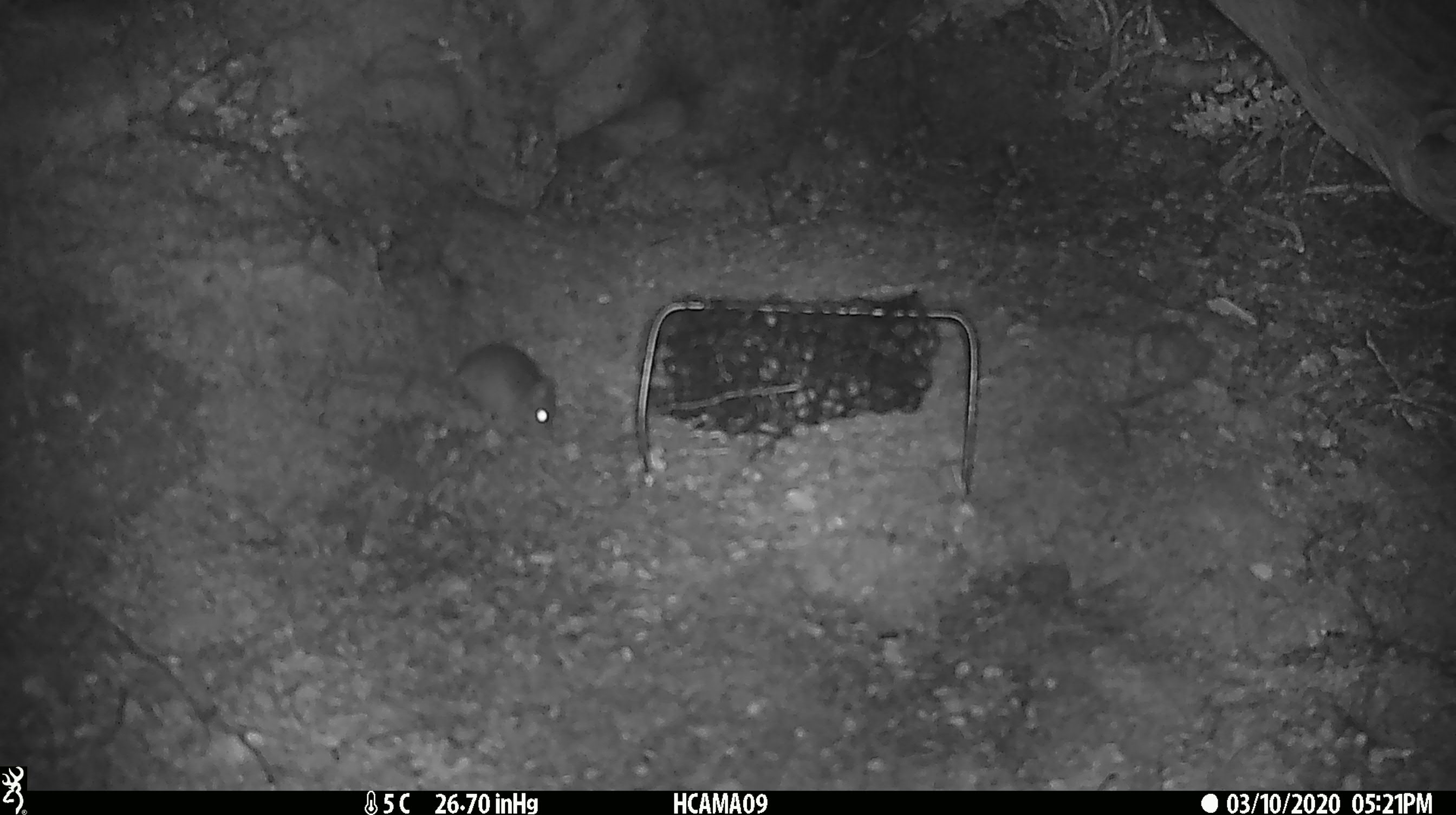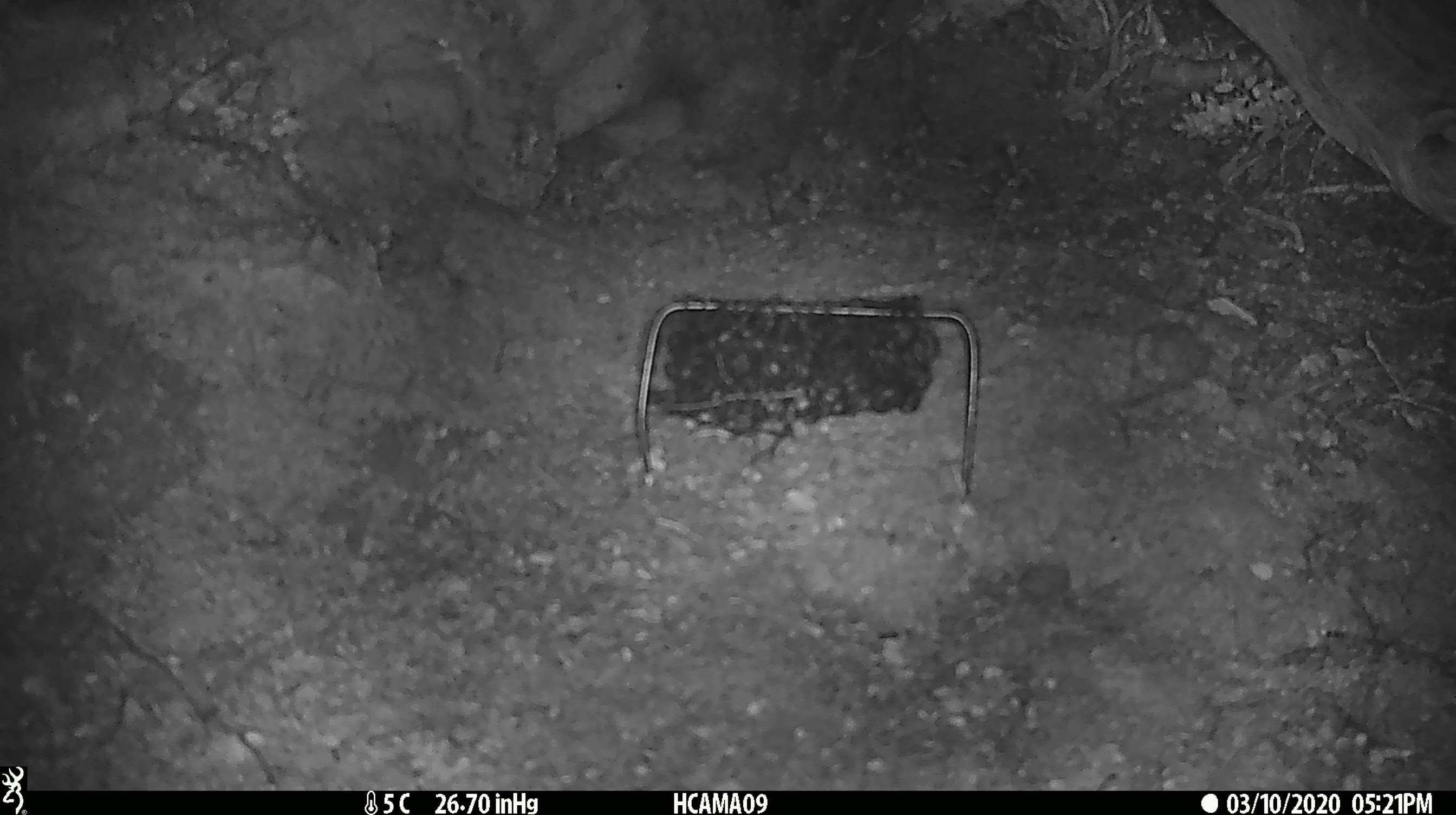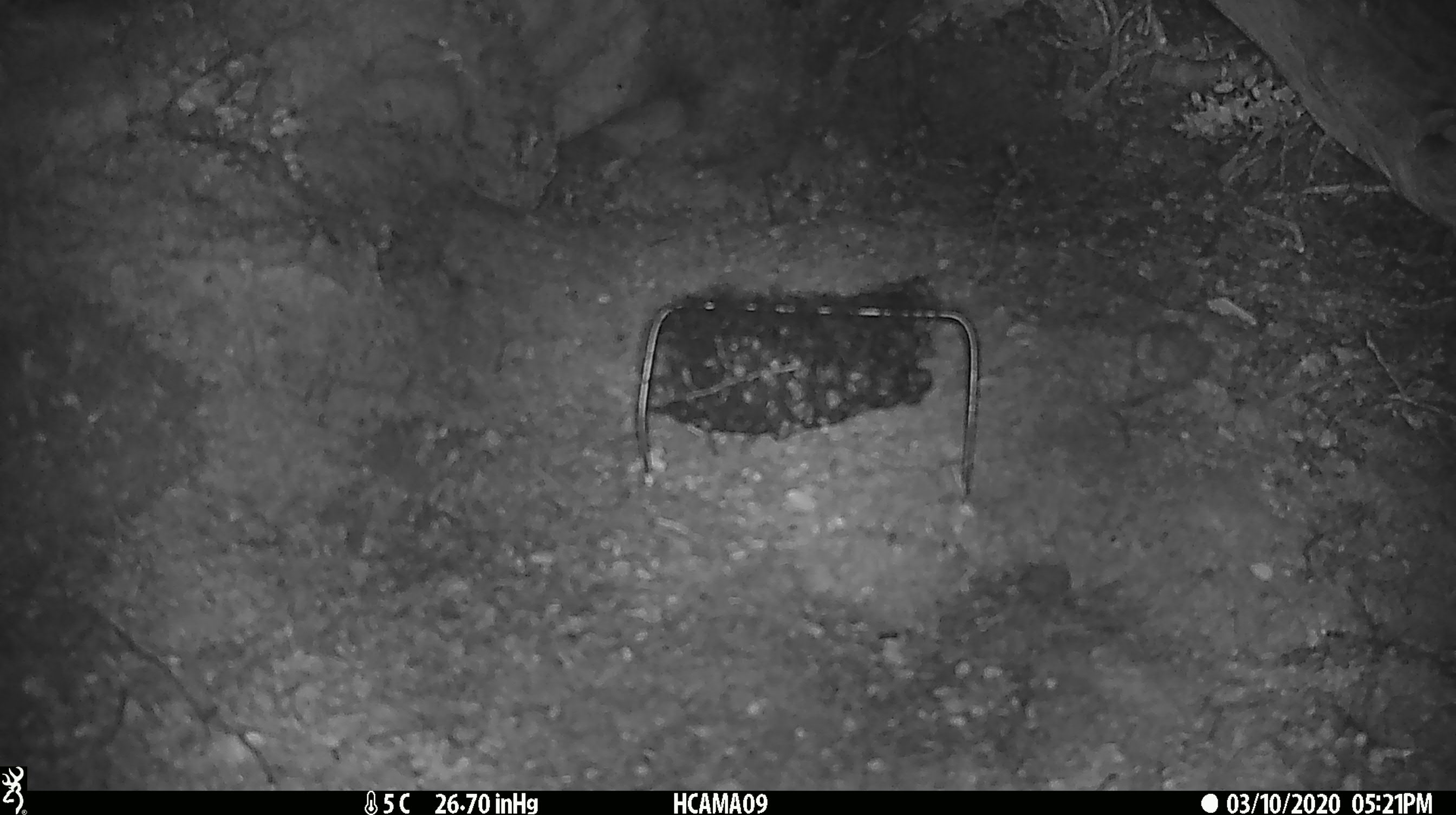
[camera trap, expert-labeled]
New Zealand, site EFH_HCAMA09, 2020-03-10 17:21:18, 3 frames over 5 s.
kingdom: Animalia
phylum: Chordata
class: Mammalia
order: Rodentia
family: Muridae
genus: Mus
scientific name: Mus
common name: mouse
Mouse (Mus).